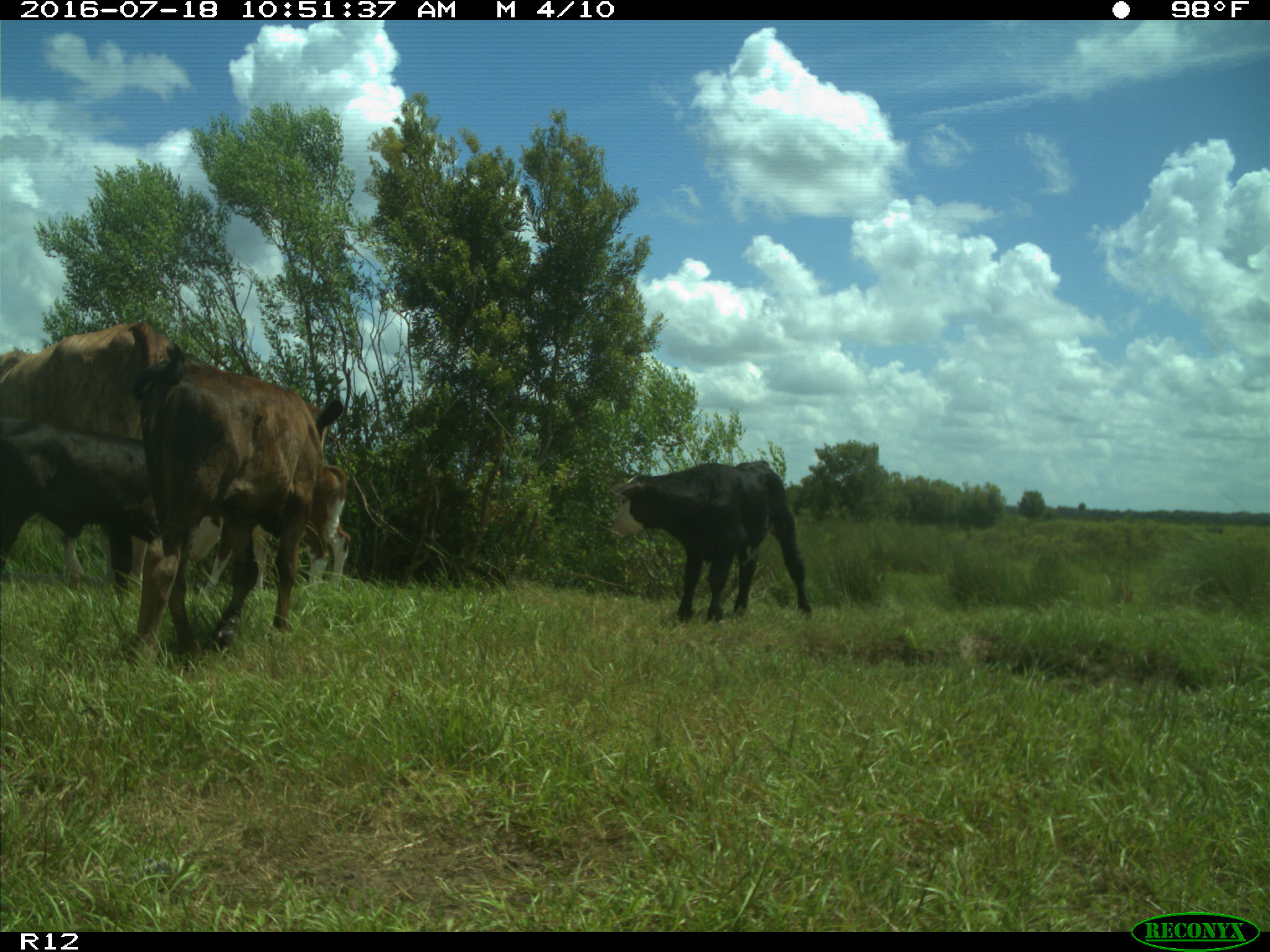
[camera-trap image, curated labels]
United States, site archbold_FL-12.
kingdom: Animalia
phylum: Chordata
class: Mammalia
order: Artiodactyla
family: Bovidae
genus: Bos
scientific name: Bos taurus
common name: domestic cow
Bos taurus (domestic cow).